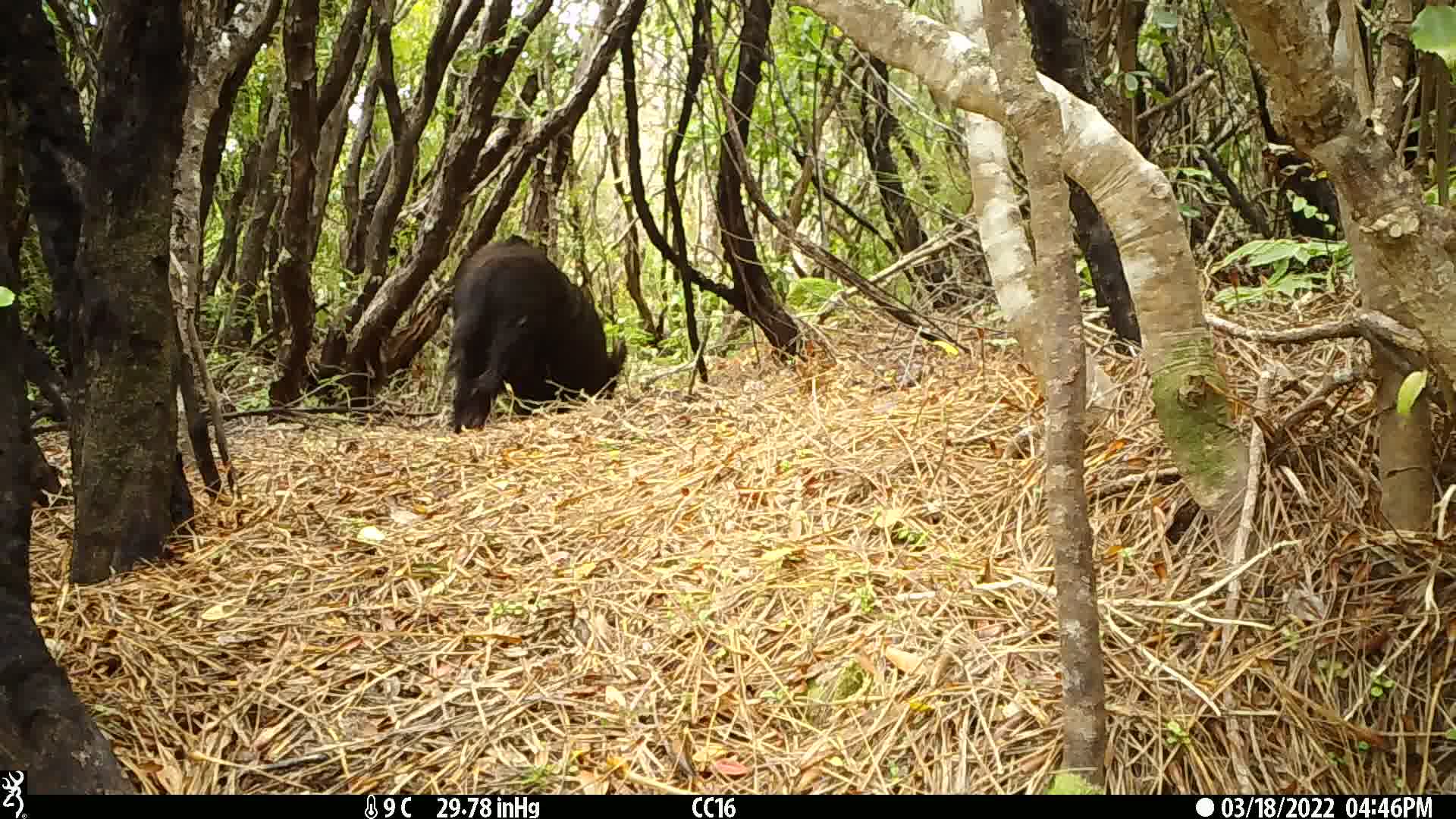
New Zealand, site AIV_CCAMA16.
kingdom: Animalia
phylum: Chordata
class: Mammalia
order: Artiodactyla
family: Suidae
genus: Sus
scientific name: Sus scrofa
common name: pig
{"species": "pig (Sus scrofa)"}